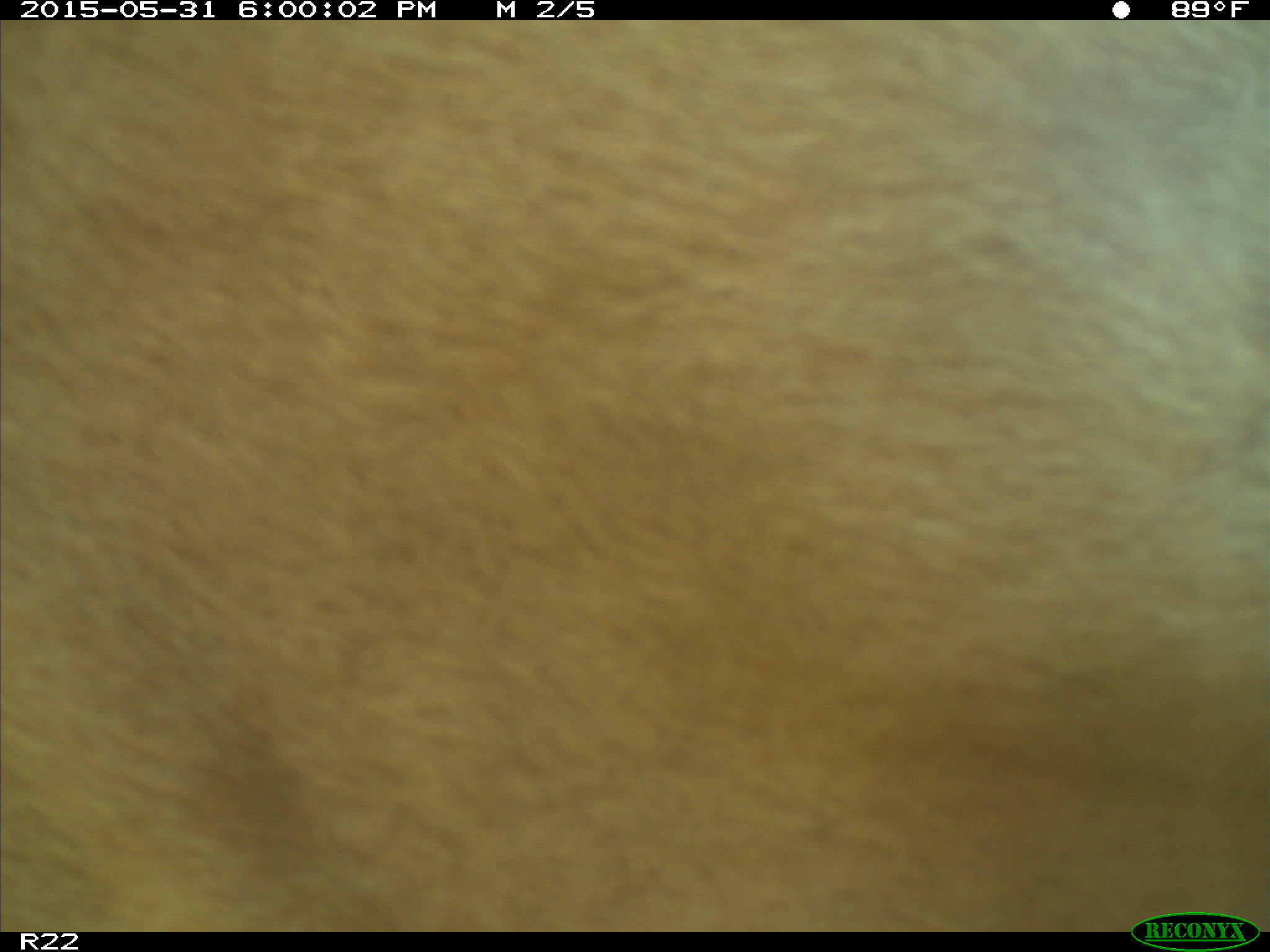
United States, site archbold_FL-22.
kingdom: Animalia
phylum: Chordata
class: Mammalia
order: Artiodactyla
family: Bovidae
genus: Bos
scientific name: Bos taurus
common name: domestic cow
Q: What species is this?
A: Bos taurus (domestic cow).